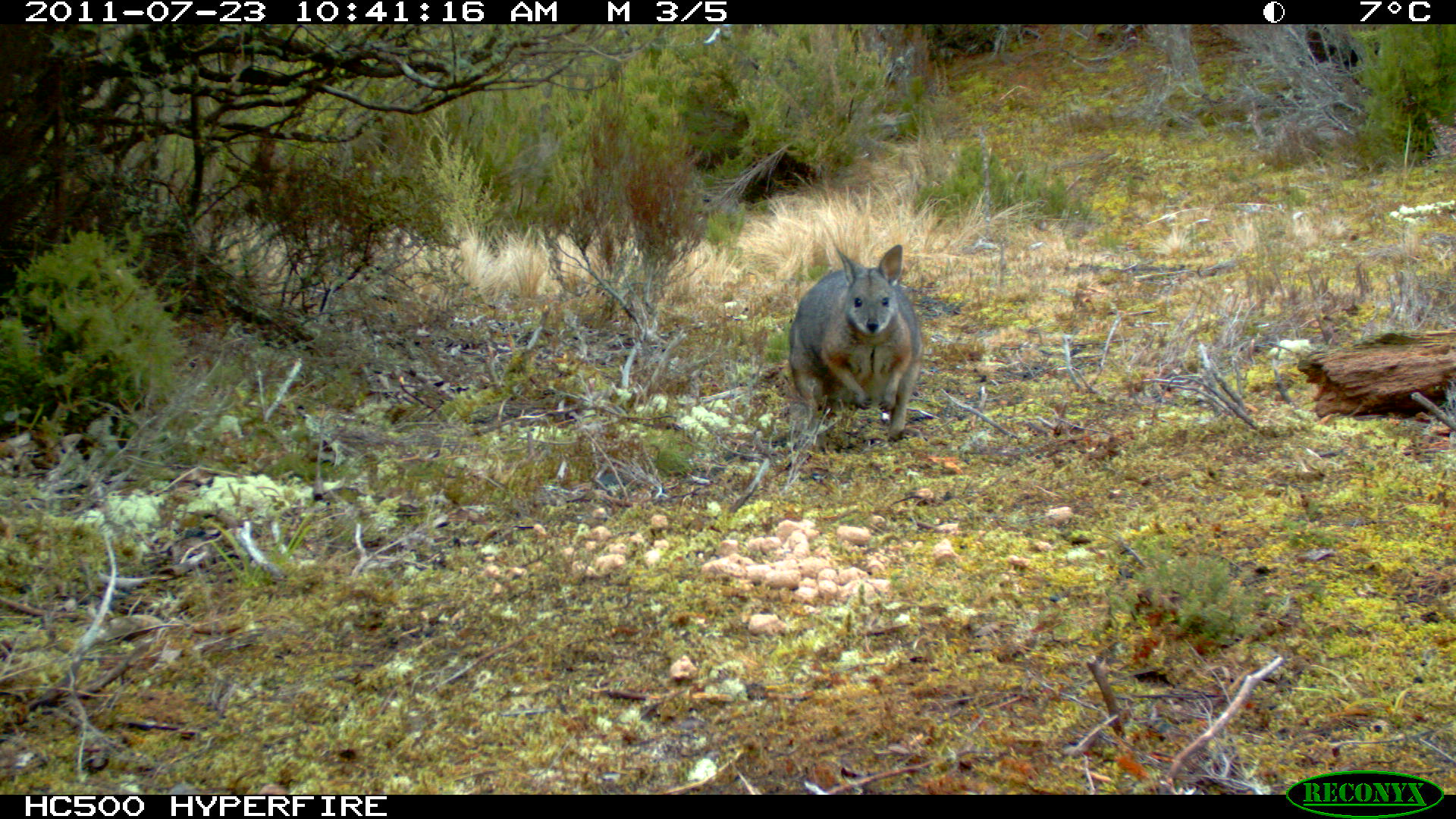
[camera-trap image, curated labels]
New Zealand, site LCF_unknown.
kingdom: Animalia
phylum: Chordata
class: Mammalia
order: Diprotodontia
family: Macropodidae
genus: Notamacropus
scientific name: Notamacropus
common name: wallaby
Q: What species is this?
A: Wallaby (Notamacropus).